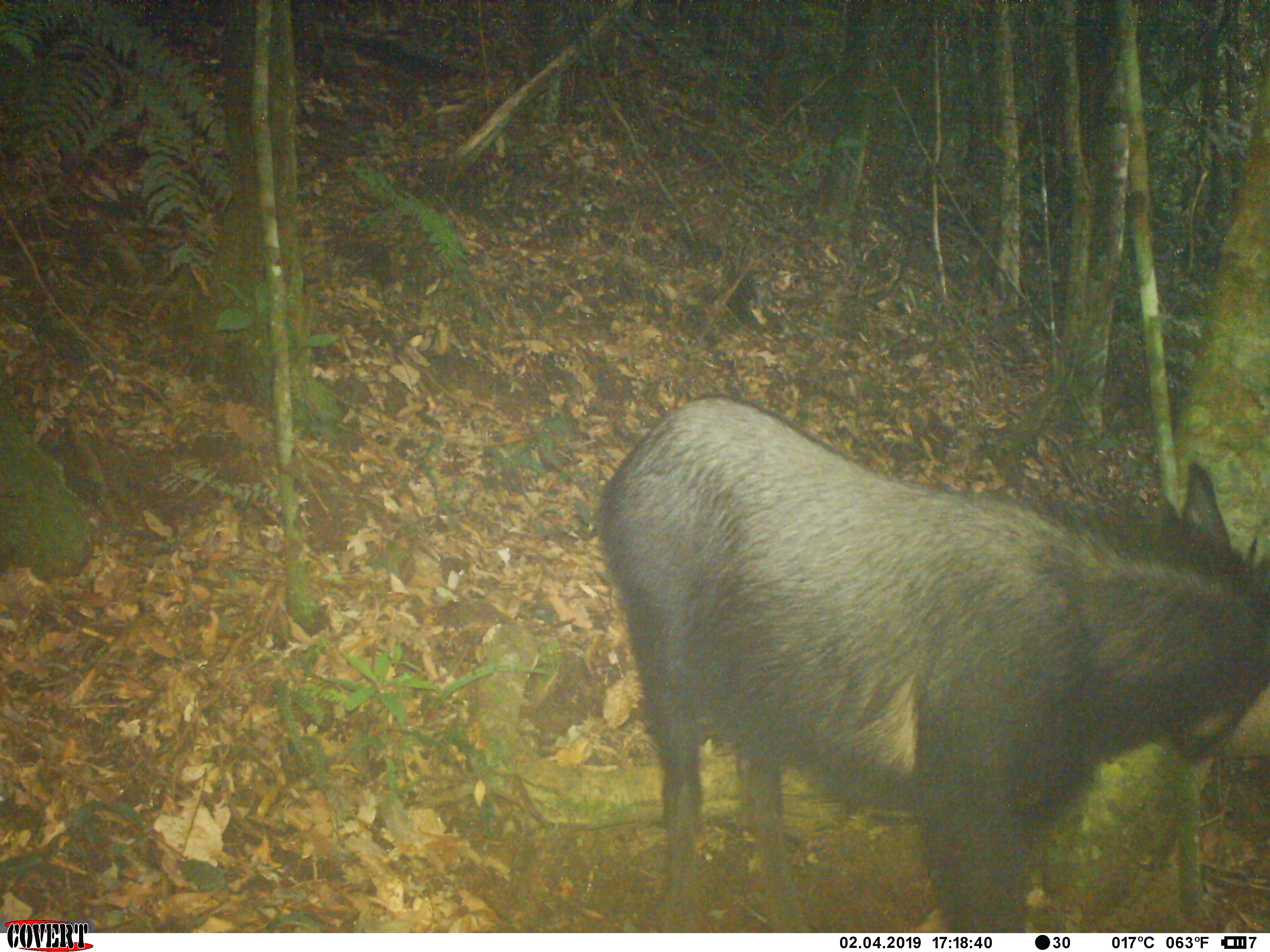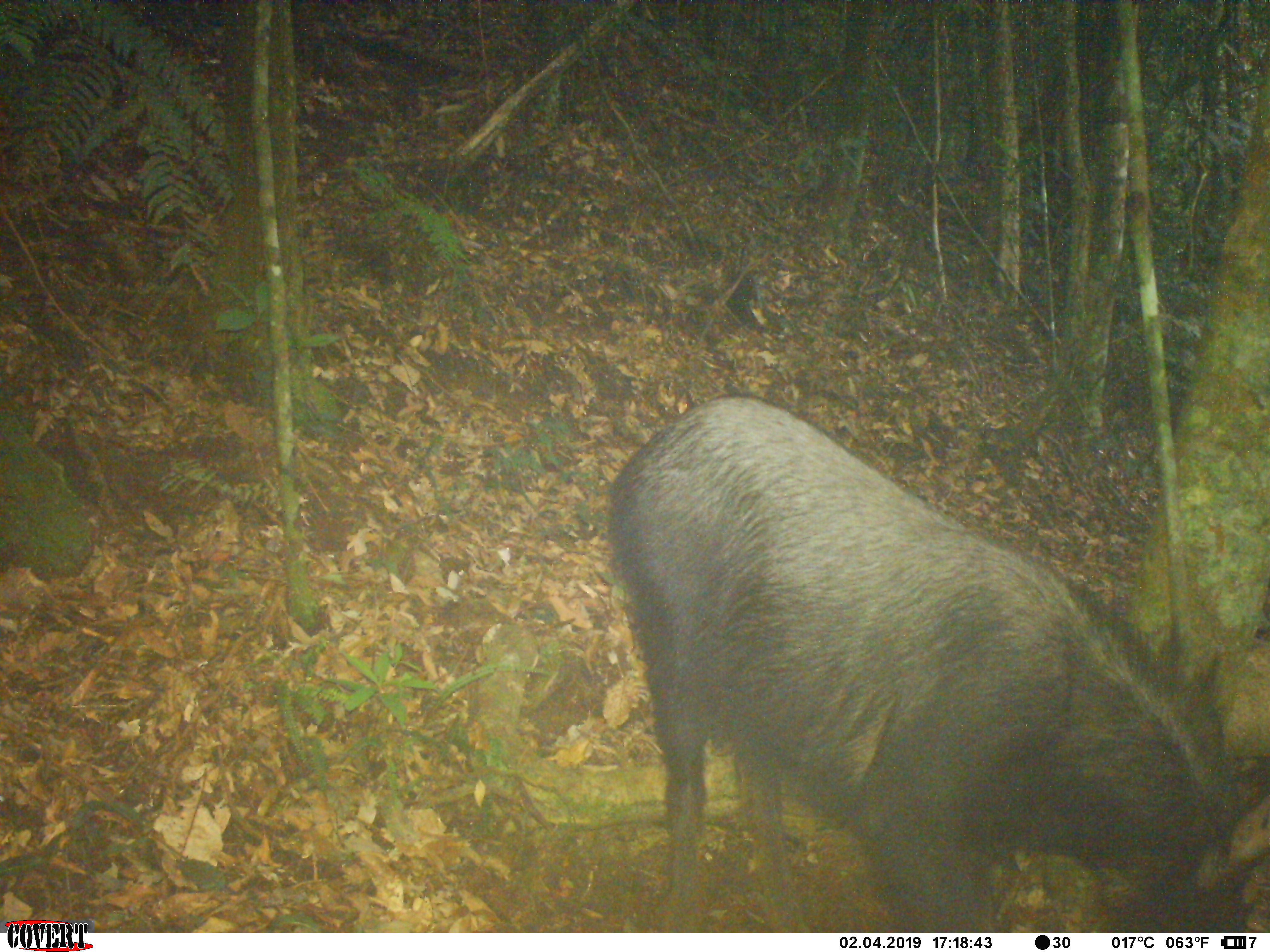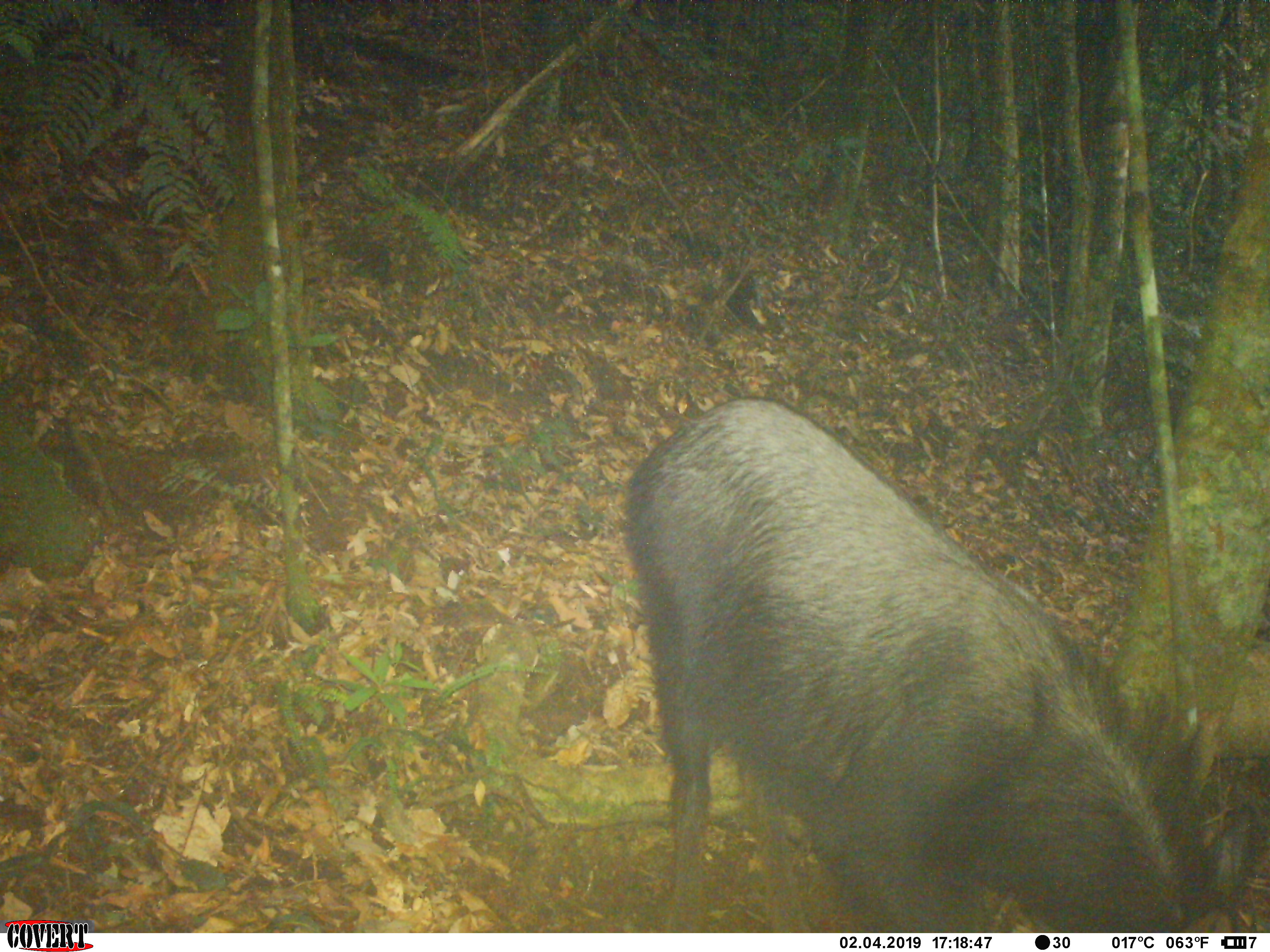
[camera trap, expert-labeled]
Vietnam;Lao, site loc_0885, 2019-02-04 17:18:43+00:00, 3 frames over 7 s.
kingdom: Animalia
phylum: Chordata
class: Mammalia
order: Artiodactyla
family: Bovidae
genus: Capricornis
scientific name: Capricornis sumatraensis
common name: chinese serow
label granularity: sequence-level